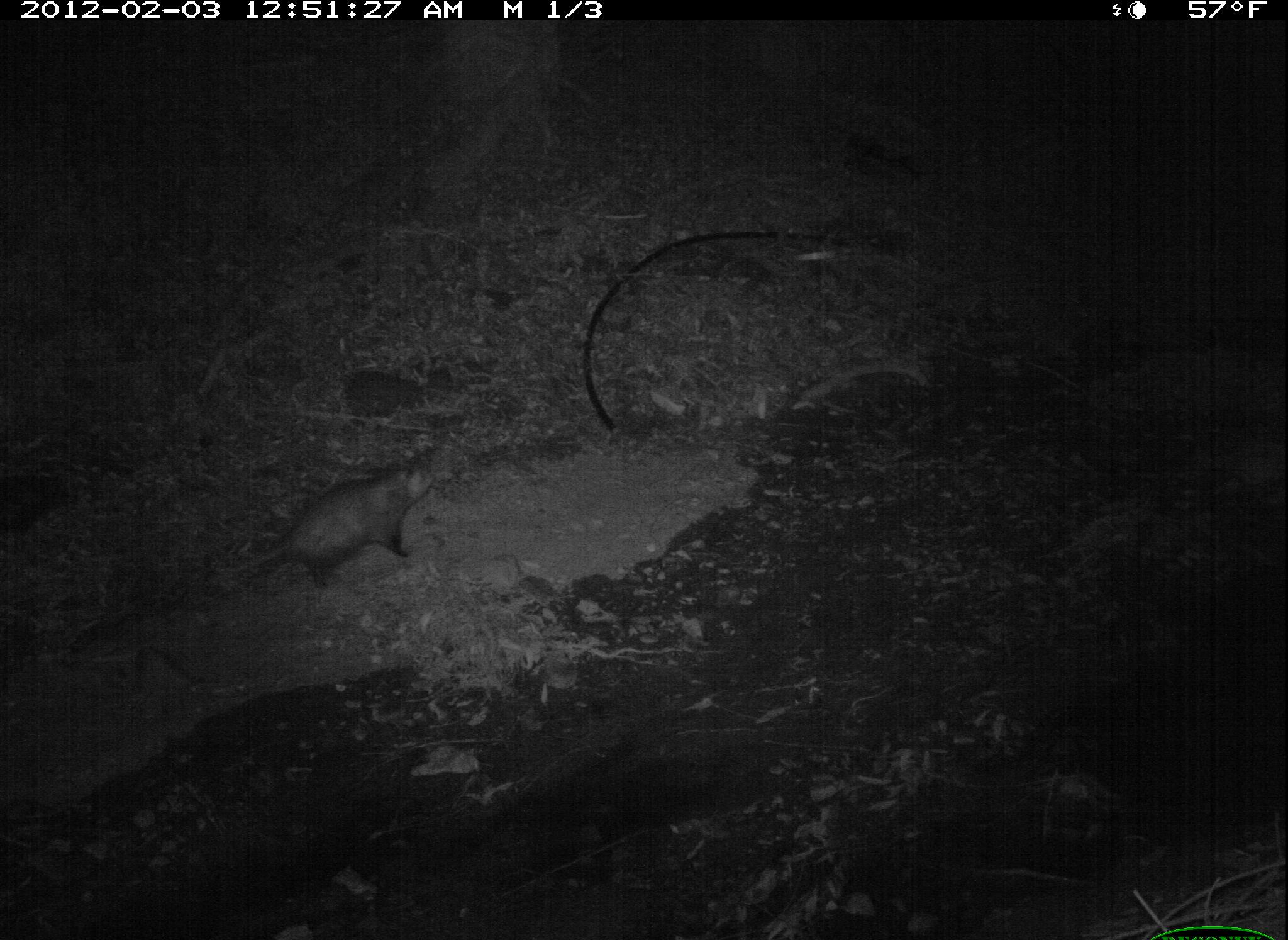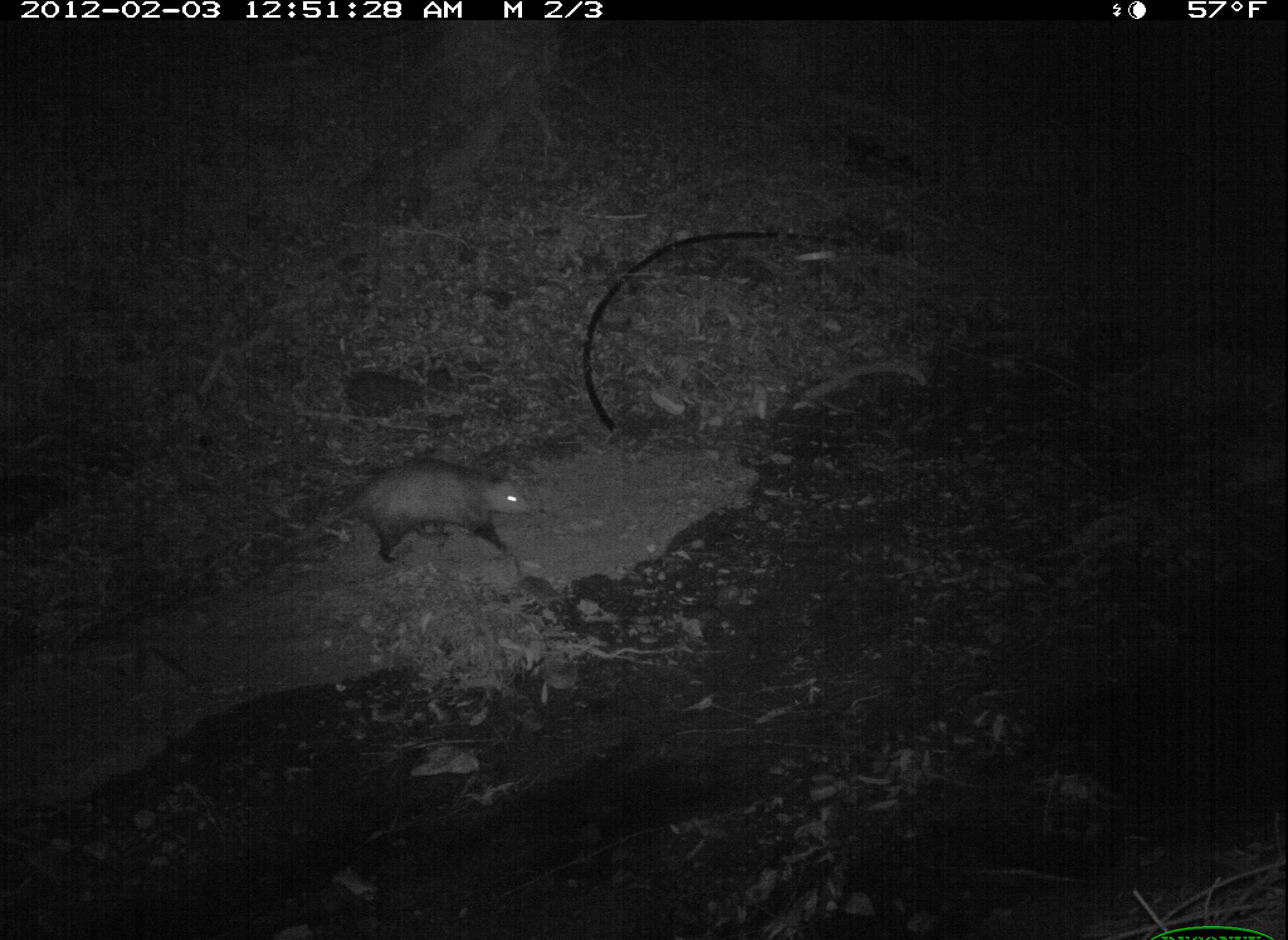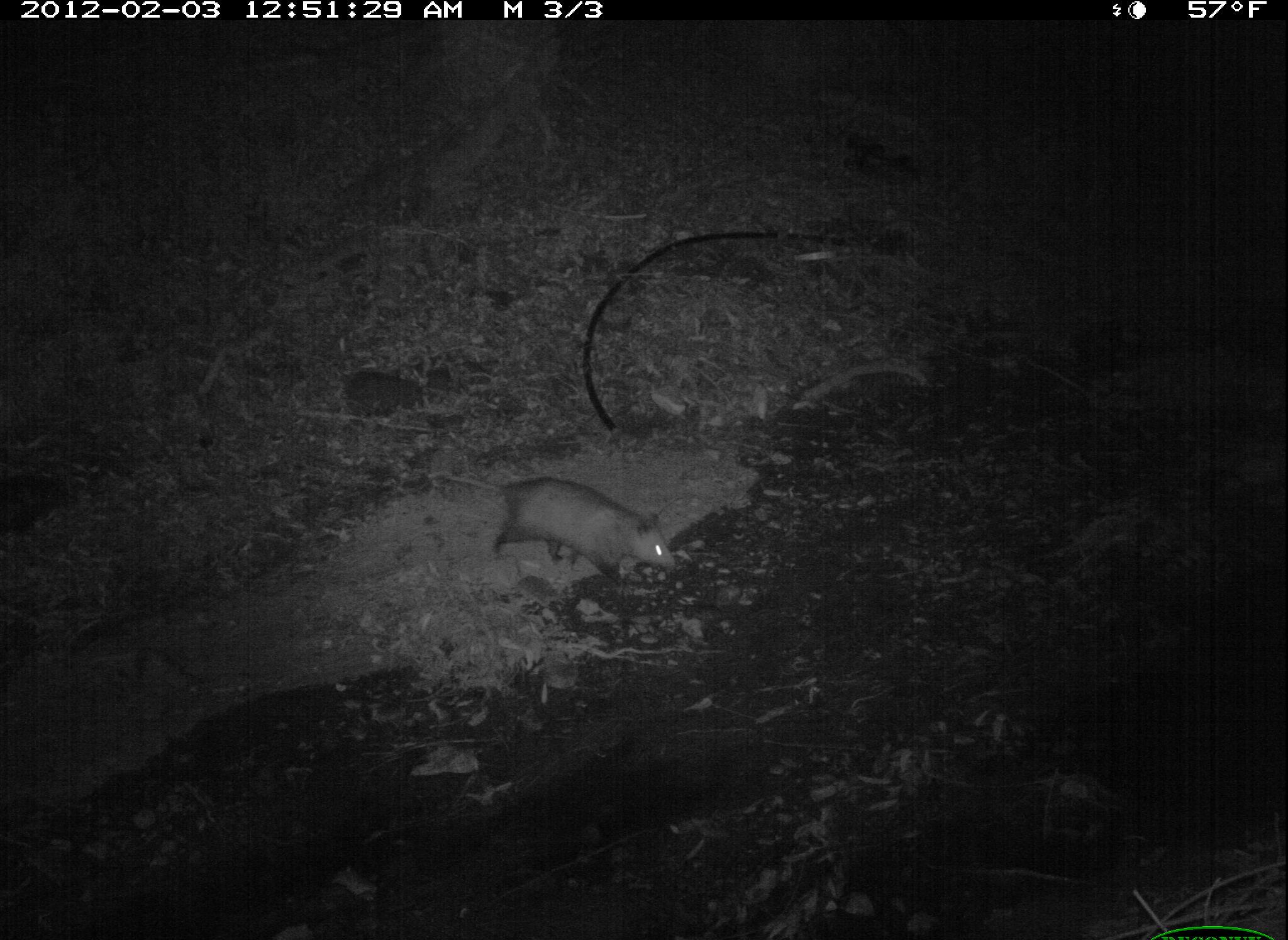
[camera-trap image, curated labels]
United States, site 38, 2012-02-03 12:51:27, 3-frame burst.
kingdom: Animalia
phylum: Chordata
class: Mammalia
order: Didelphimorphia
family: Didelphidae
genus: Didelphis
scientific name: Didelphis virginiana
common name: virginia opossum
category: opossum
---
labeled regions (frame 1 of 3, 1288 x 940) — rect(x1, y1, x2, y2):
opossum: rect(219, 456, 448, 591)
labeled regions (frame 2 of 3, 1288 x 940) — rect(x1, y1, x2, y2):
opossum: rect(280, 454, 551, 575)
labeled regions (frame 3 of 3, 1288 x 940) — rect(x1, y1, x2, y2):
opossum: rect(462, 469, 697, 590)